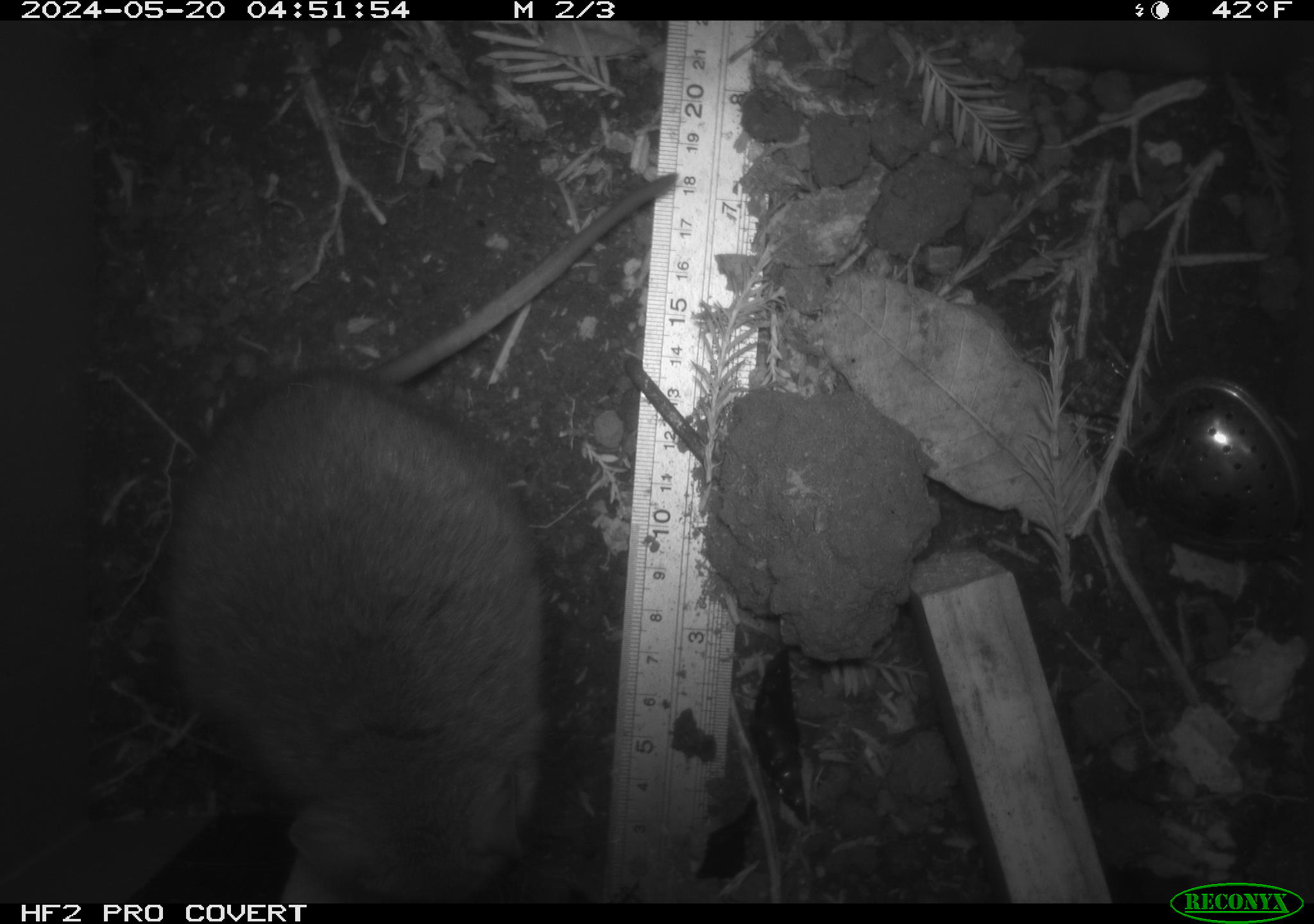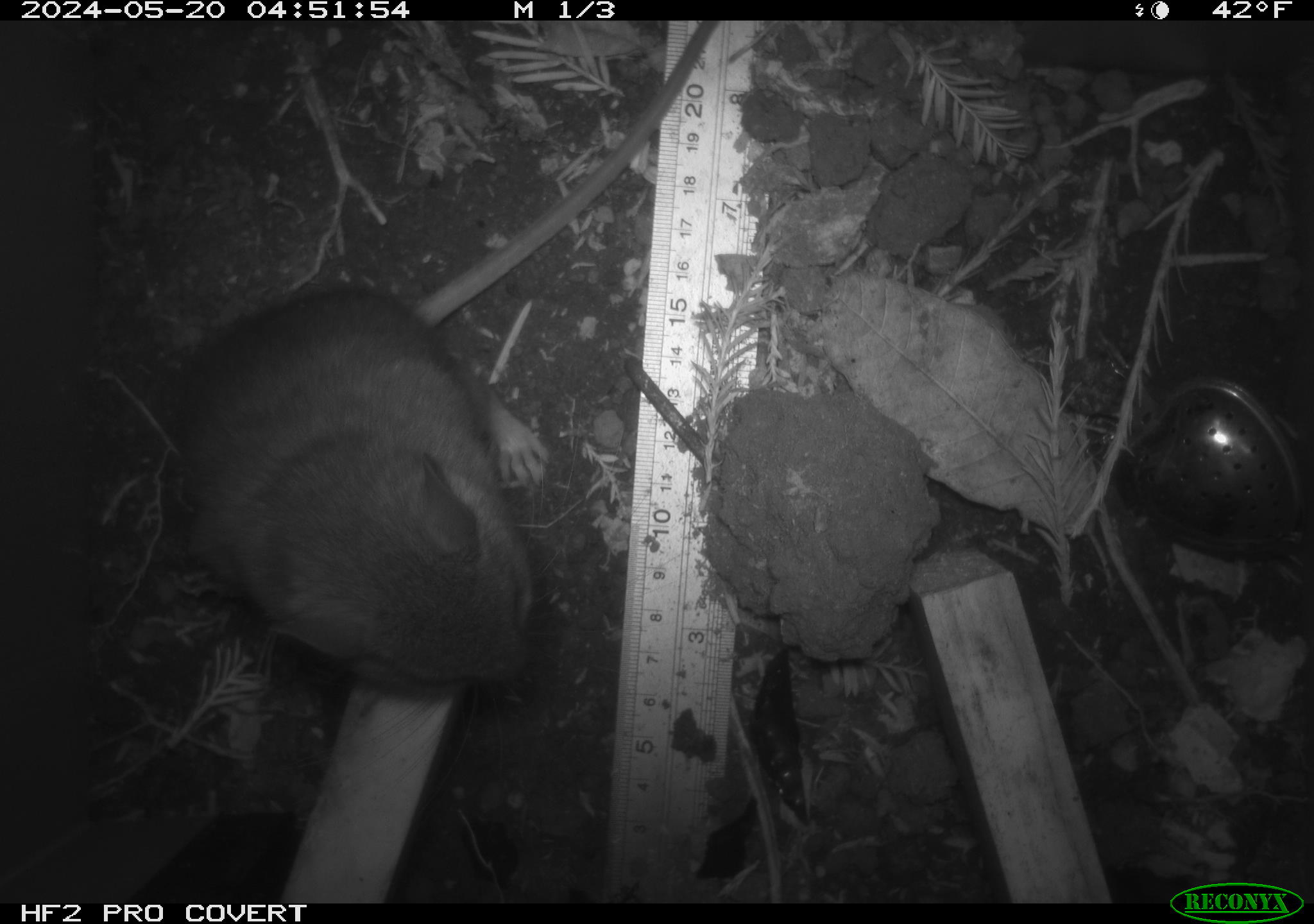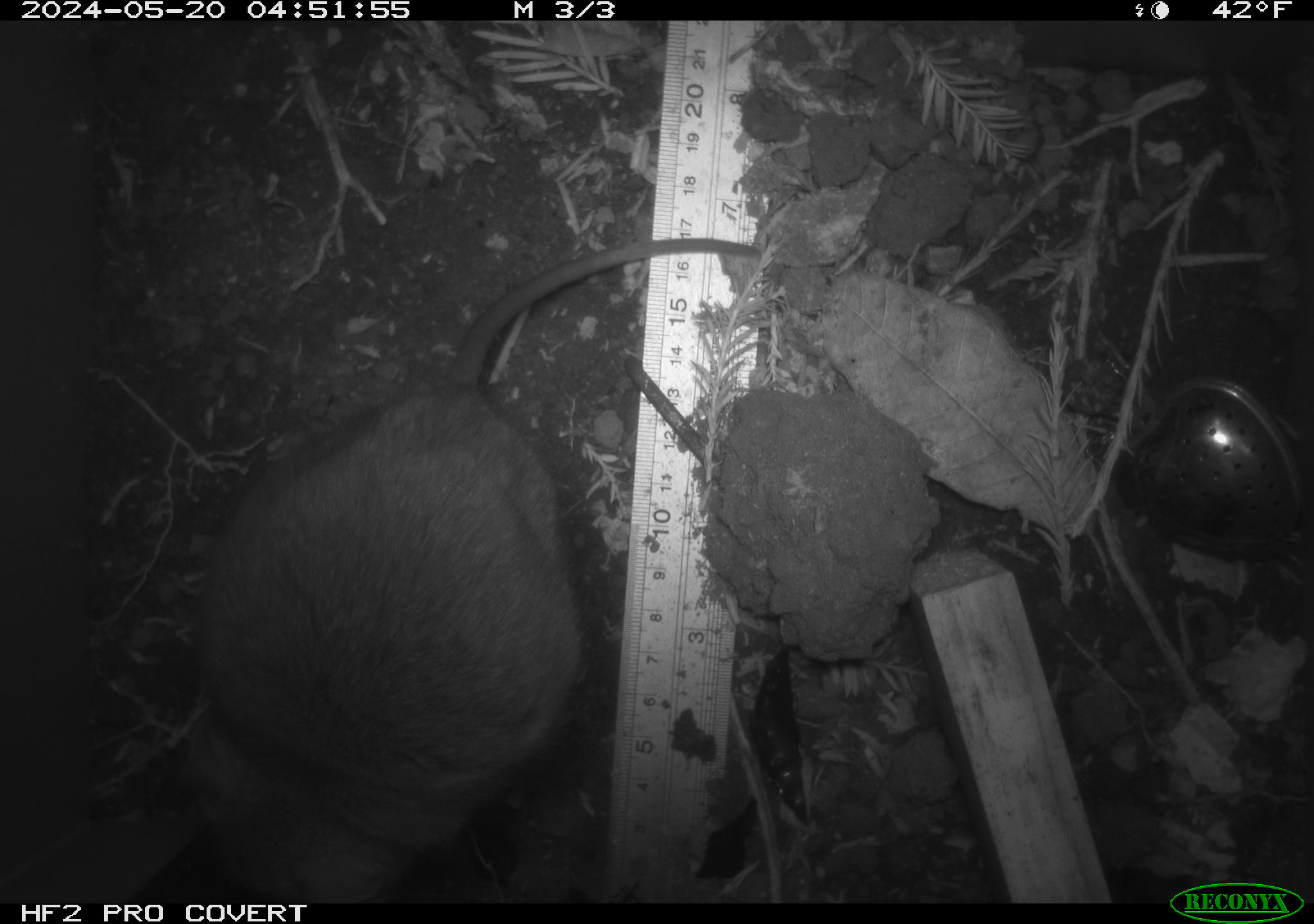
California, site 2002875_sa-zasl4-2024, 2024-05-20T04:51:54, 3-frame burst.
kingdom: Animalia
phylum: Chordata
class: Mammalia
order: Rodentia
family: Cricetidae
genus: Neotoma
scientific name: Neotoma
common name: pack rat or woodrat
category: neotoma species